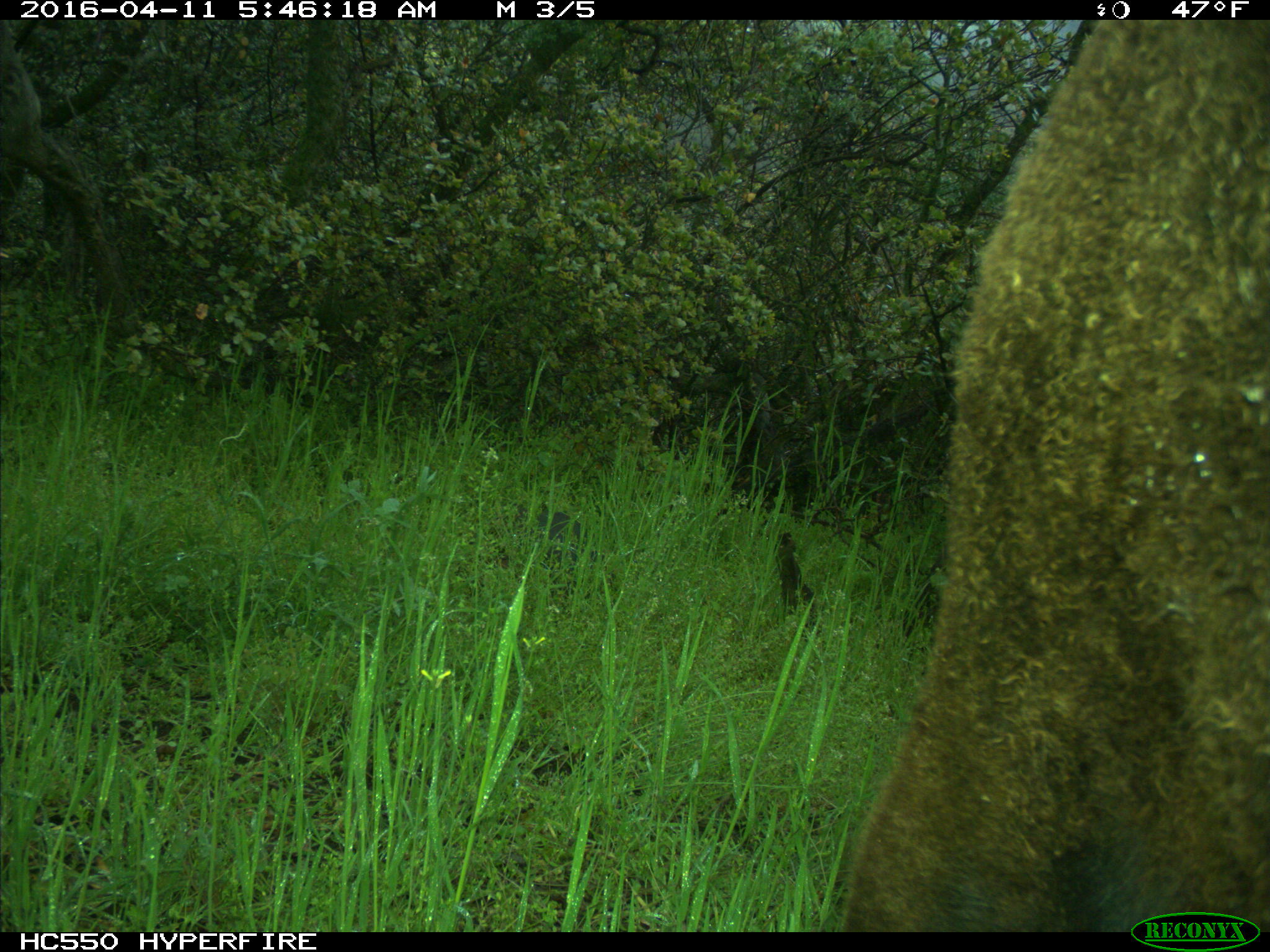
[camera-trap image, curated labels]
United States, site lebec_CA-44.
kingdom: Animalia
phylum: Chordata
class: Mammalia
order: Artiodactyla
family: Bovidae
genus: Bos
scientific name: Bos taurus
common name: domestic cow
Bos taurus (domestic cow).